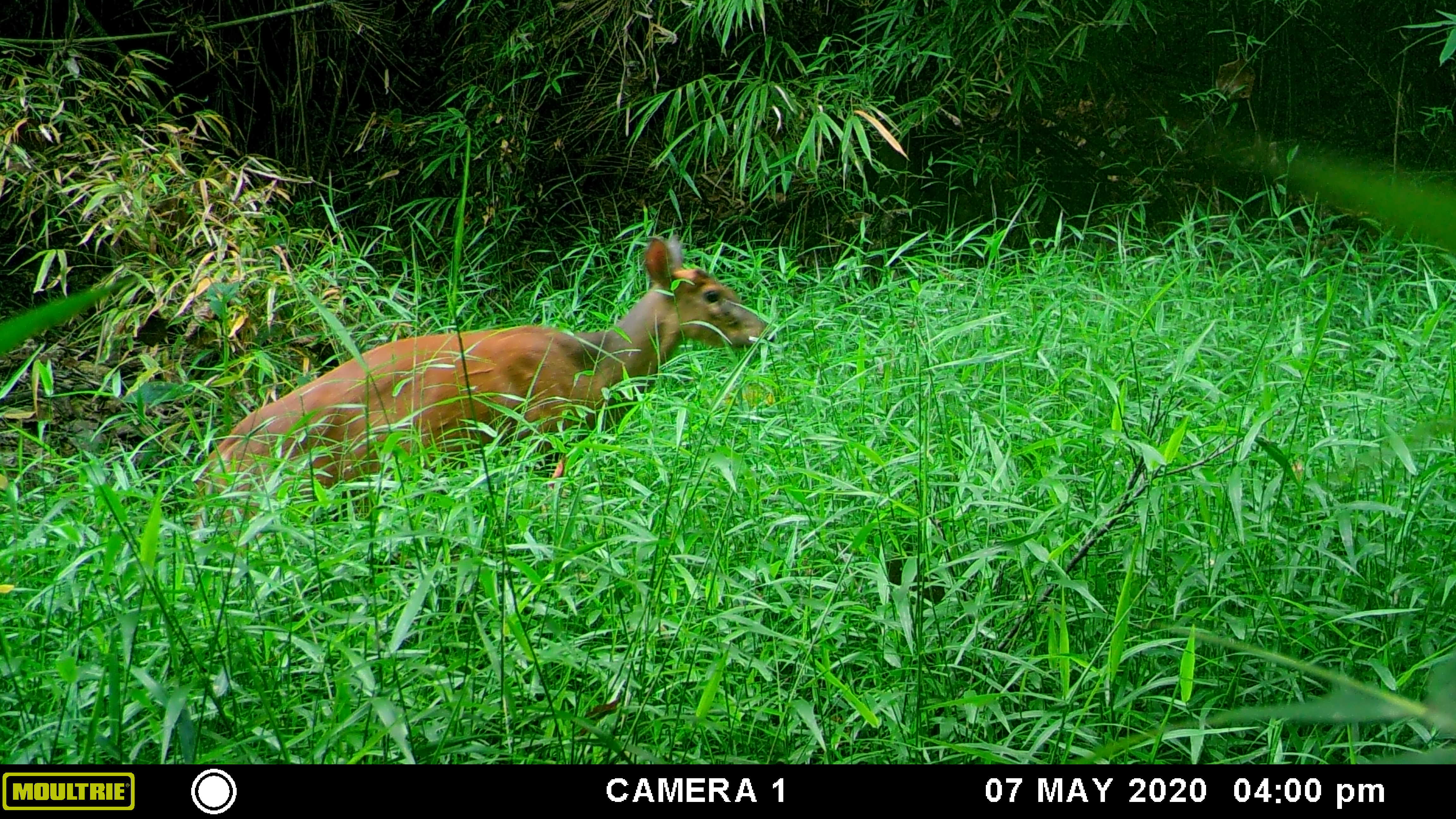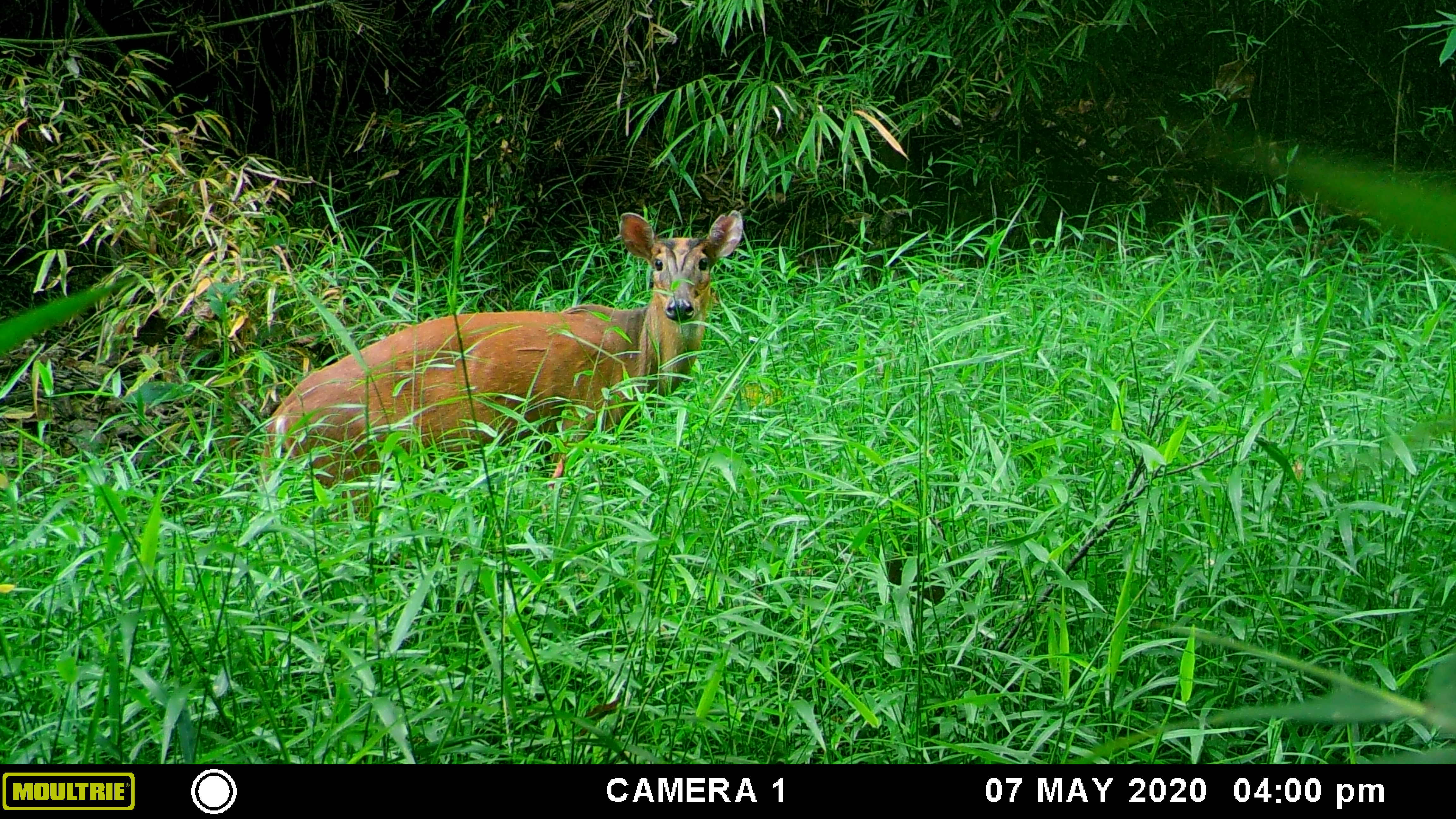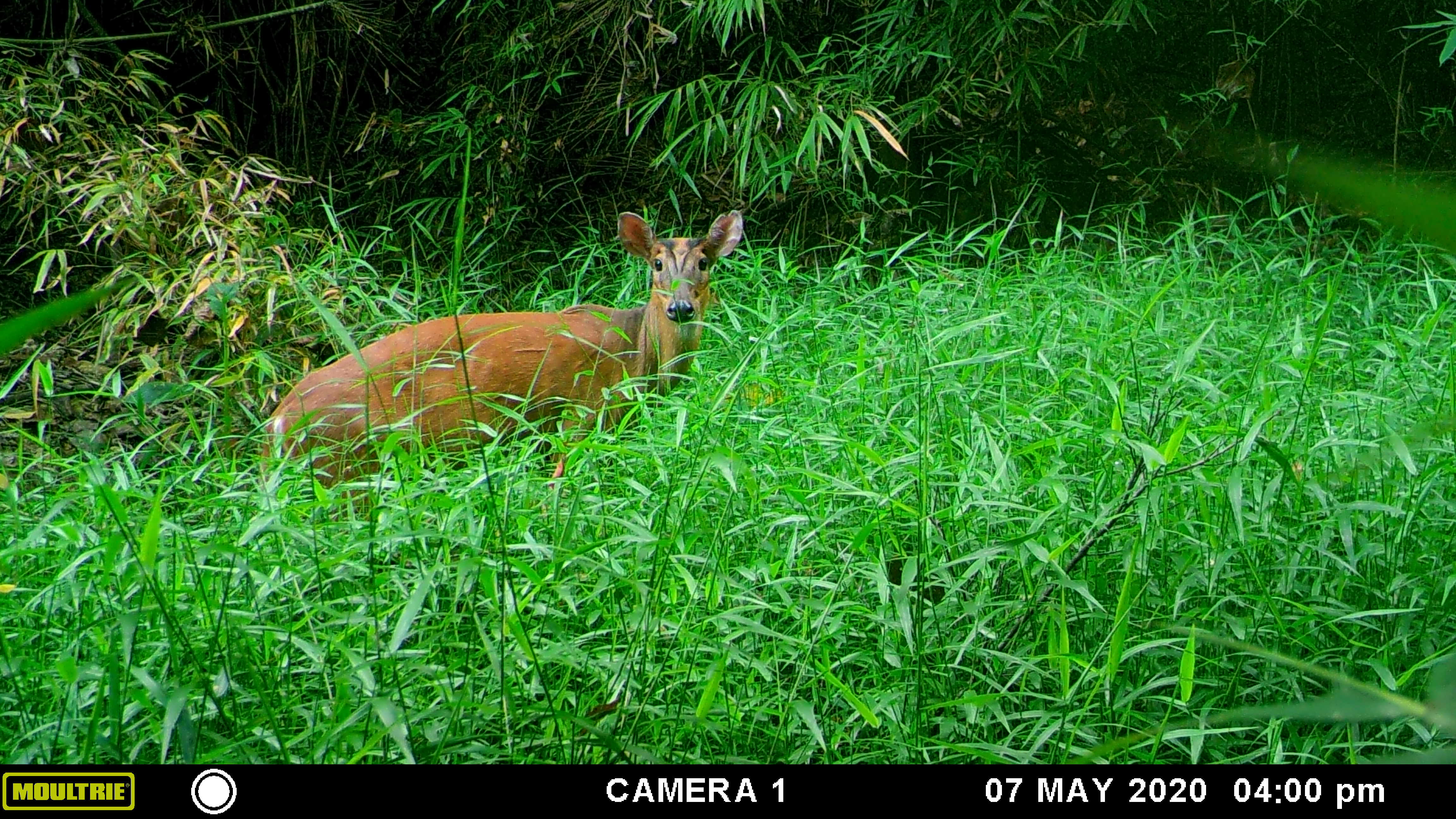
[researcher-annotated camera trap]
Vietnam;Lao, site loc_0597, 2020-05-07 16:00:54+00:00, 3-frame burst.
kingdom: Animalia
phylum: Chordata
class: Mammalia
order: Artiodactyla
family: Cervidae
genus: Muntiacus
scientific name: Muntiacus muntjak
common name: red muntjac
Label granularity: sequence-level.